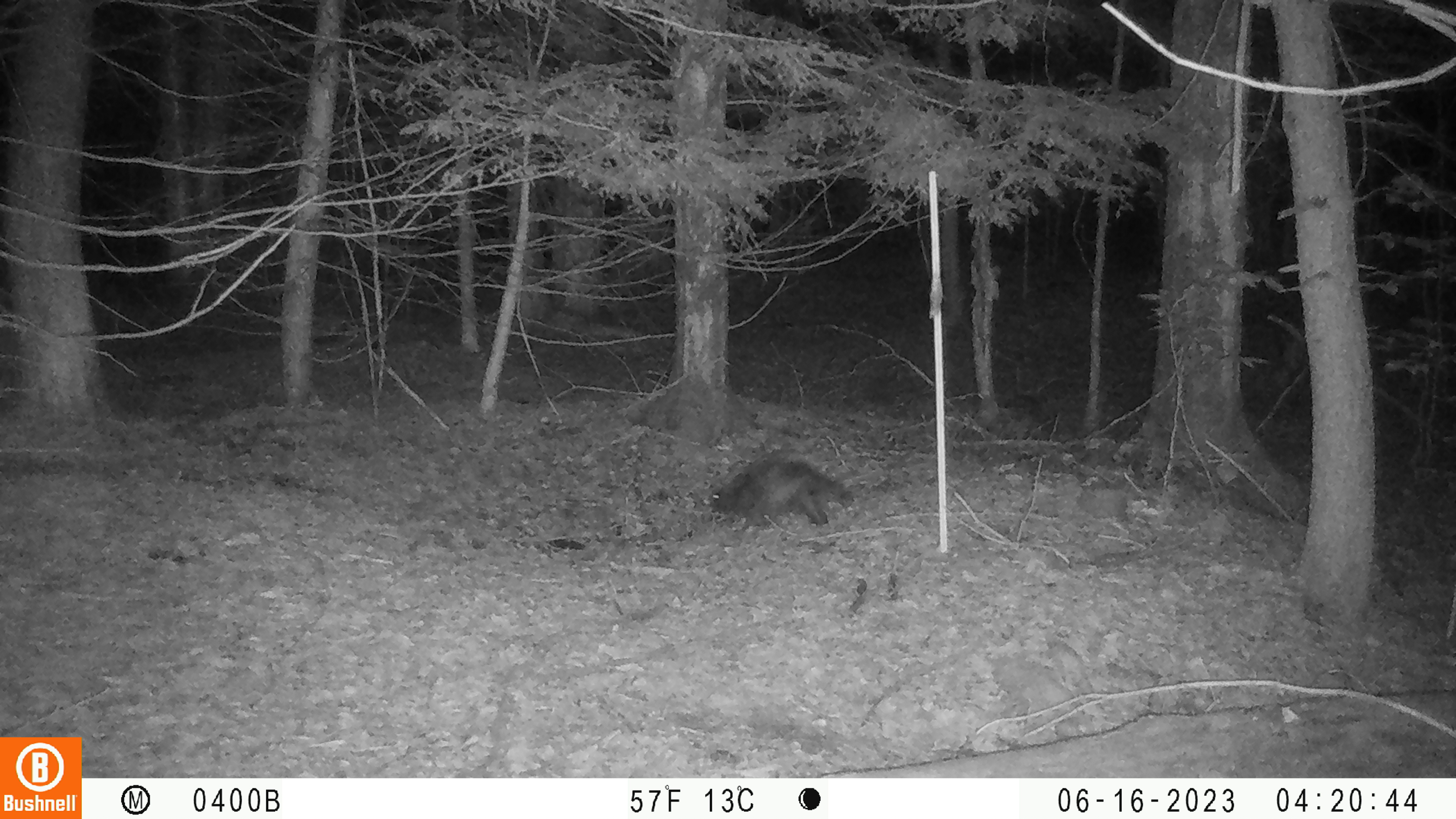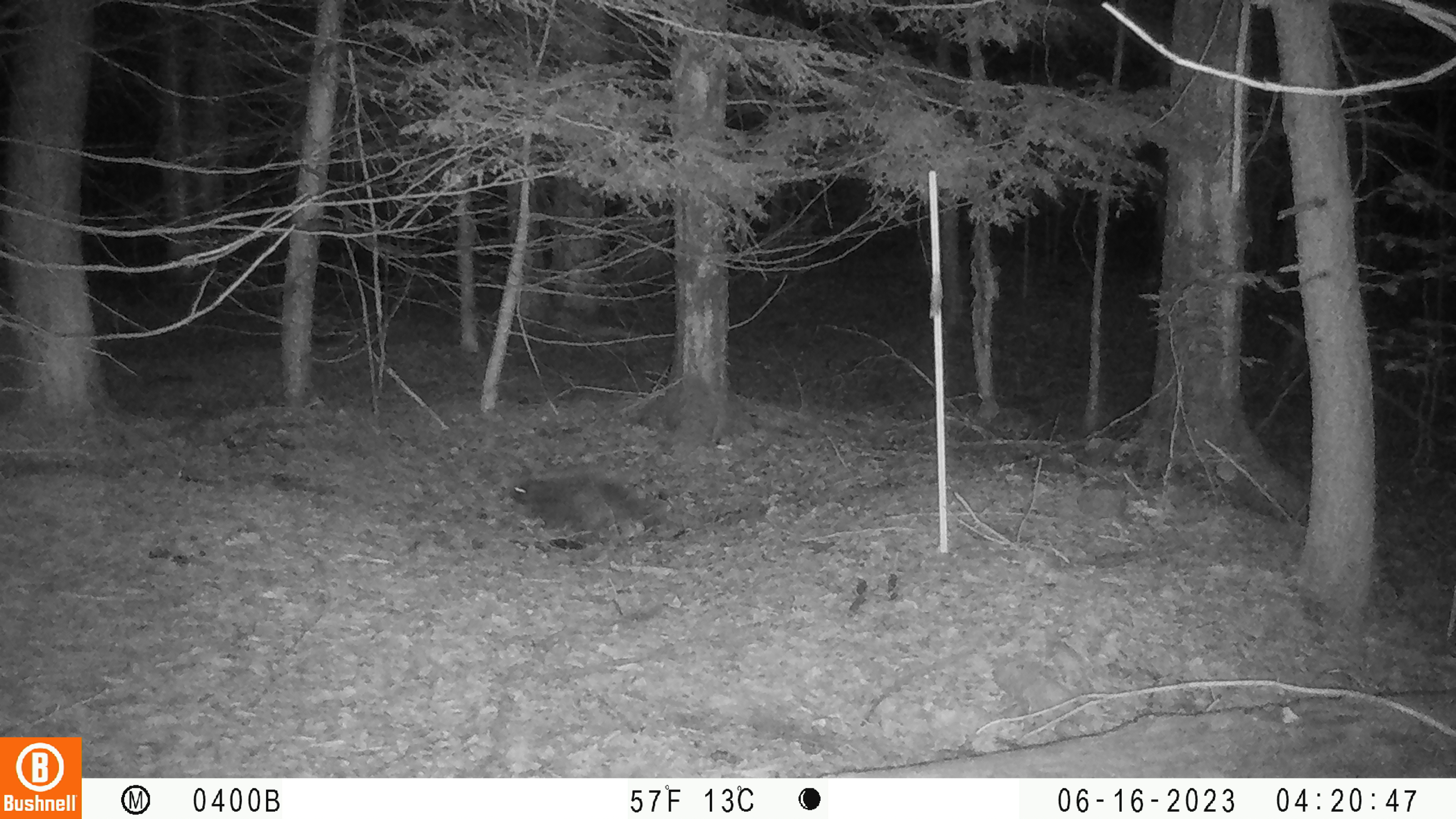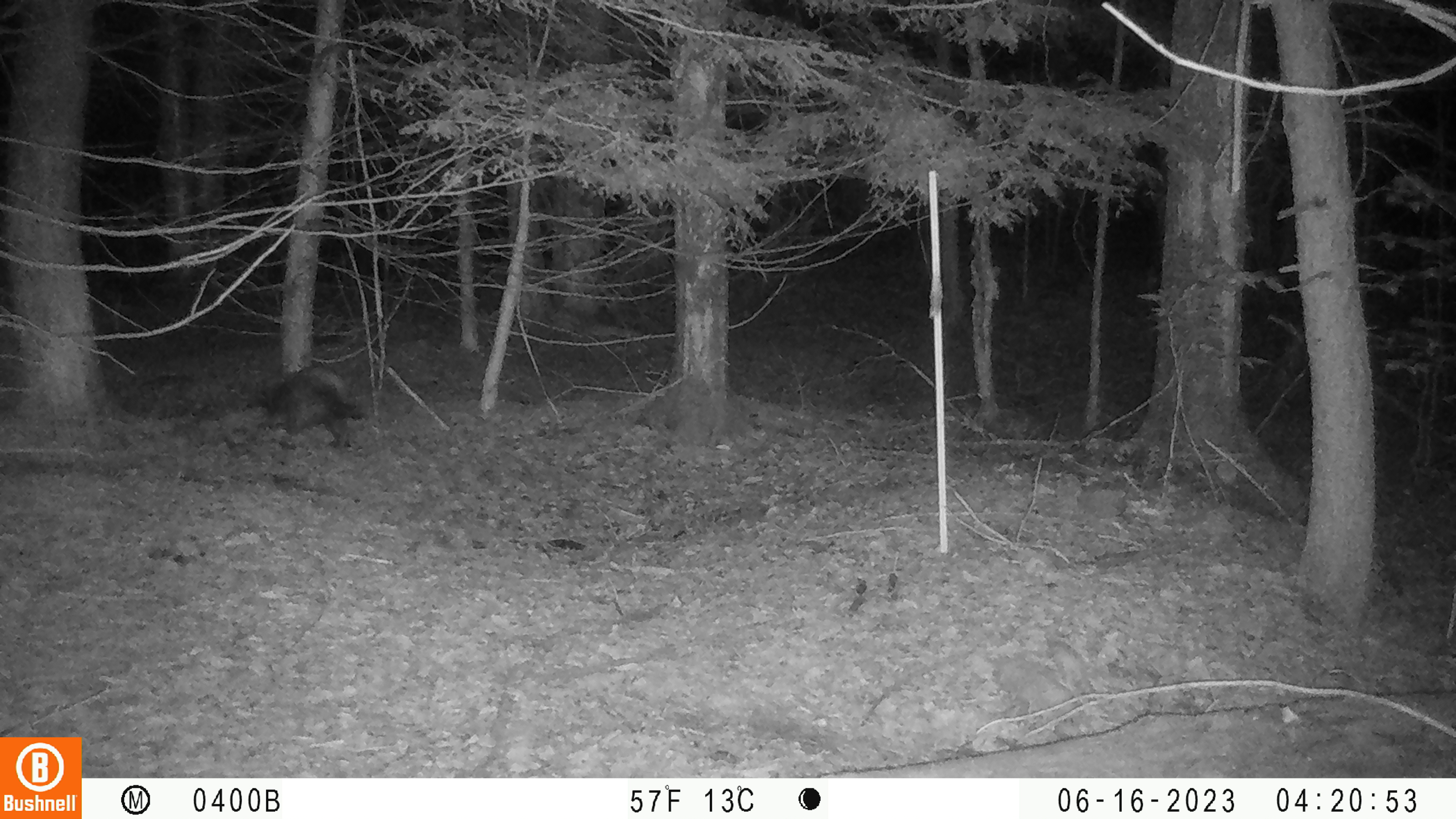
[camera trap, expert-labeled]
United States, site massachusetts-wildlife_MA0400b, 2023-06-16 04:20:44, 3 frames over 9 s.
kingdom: Animalia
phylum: Chordata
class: Mammalia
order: Rodentia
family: Erethizontidae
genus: Erethizon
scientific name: Erethizon dorsatum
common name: porcupine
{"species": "porcupine (Erethizon dorsatum)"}